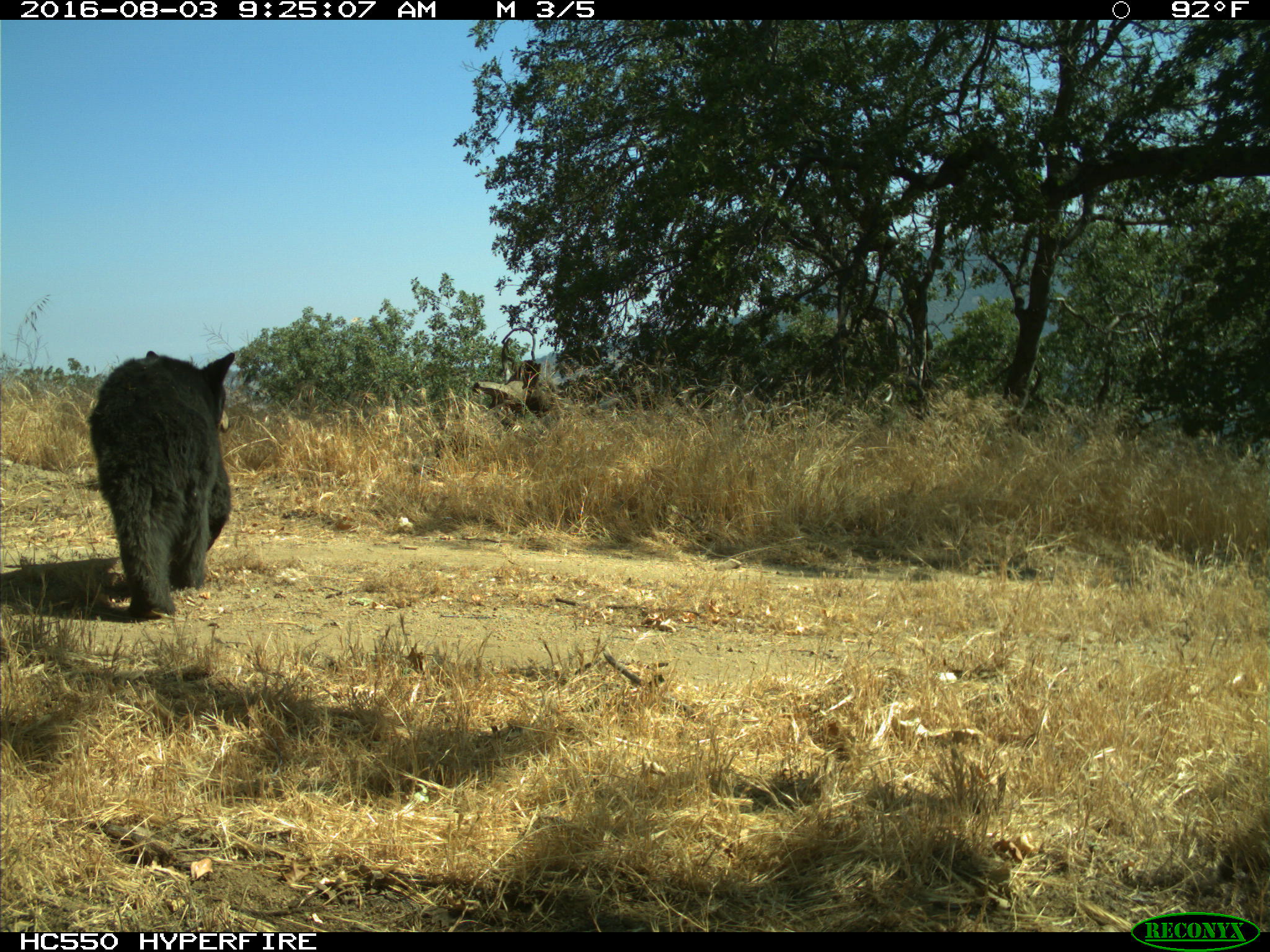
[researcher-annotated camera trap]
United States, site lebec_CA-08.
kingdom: Animalia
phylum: Chordata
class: Mammalia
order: Carnivora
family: Ursidae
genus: Ursus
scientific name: Ursus americanus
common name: american black bear